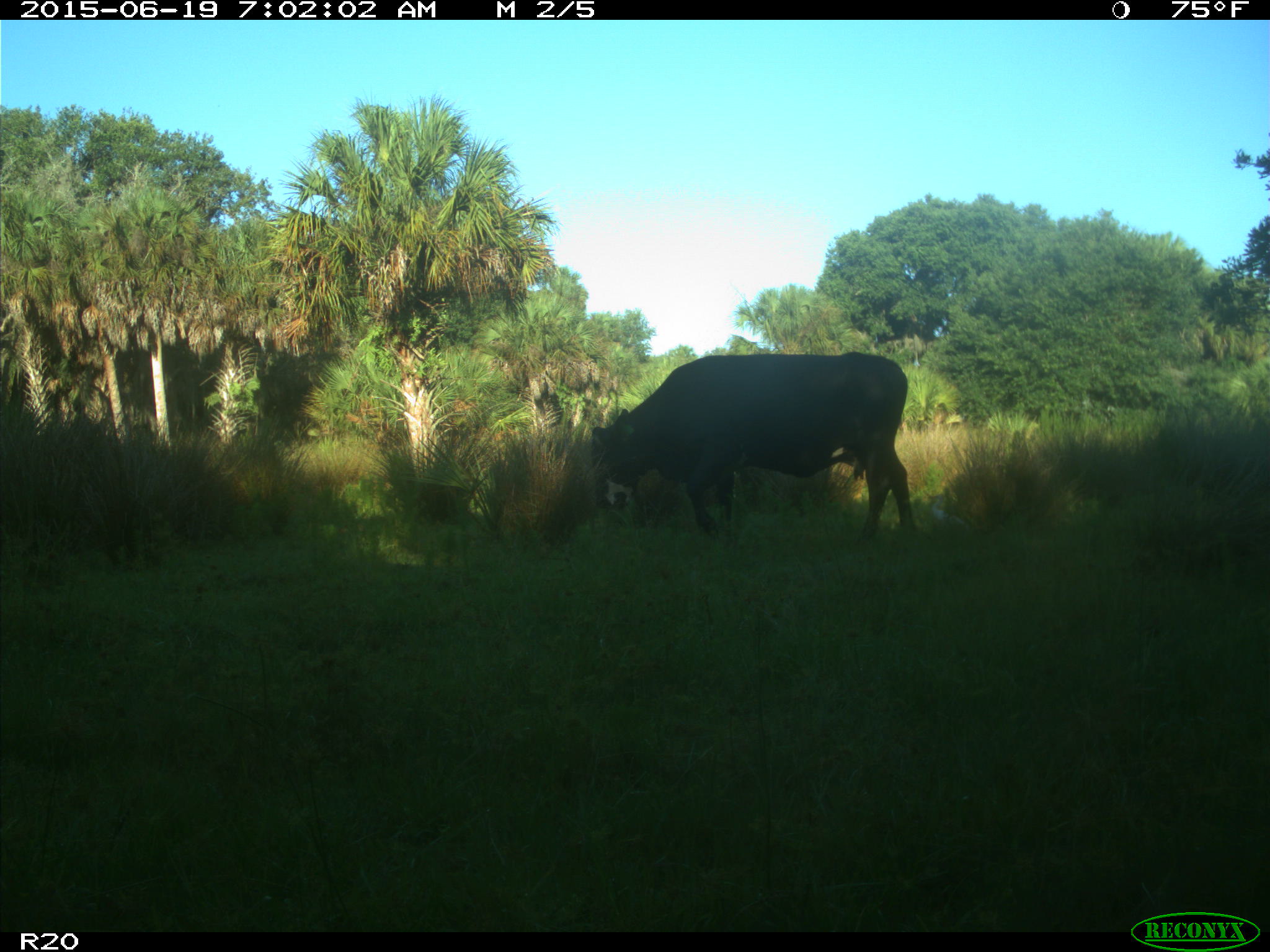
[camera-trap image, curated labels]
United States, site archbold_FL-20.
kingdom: Animalia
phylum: Chordata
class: Mammalia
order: Artiodactyla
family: Bovidae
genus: Bos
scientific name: Bos taurus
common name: domestic cow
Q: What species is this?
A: Bos taurus (domestic cow).